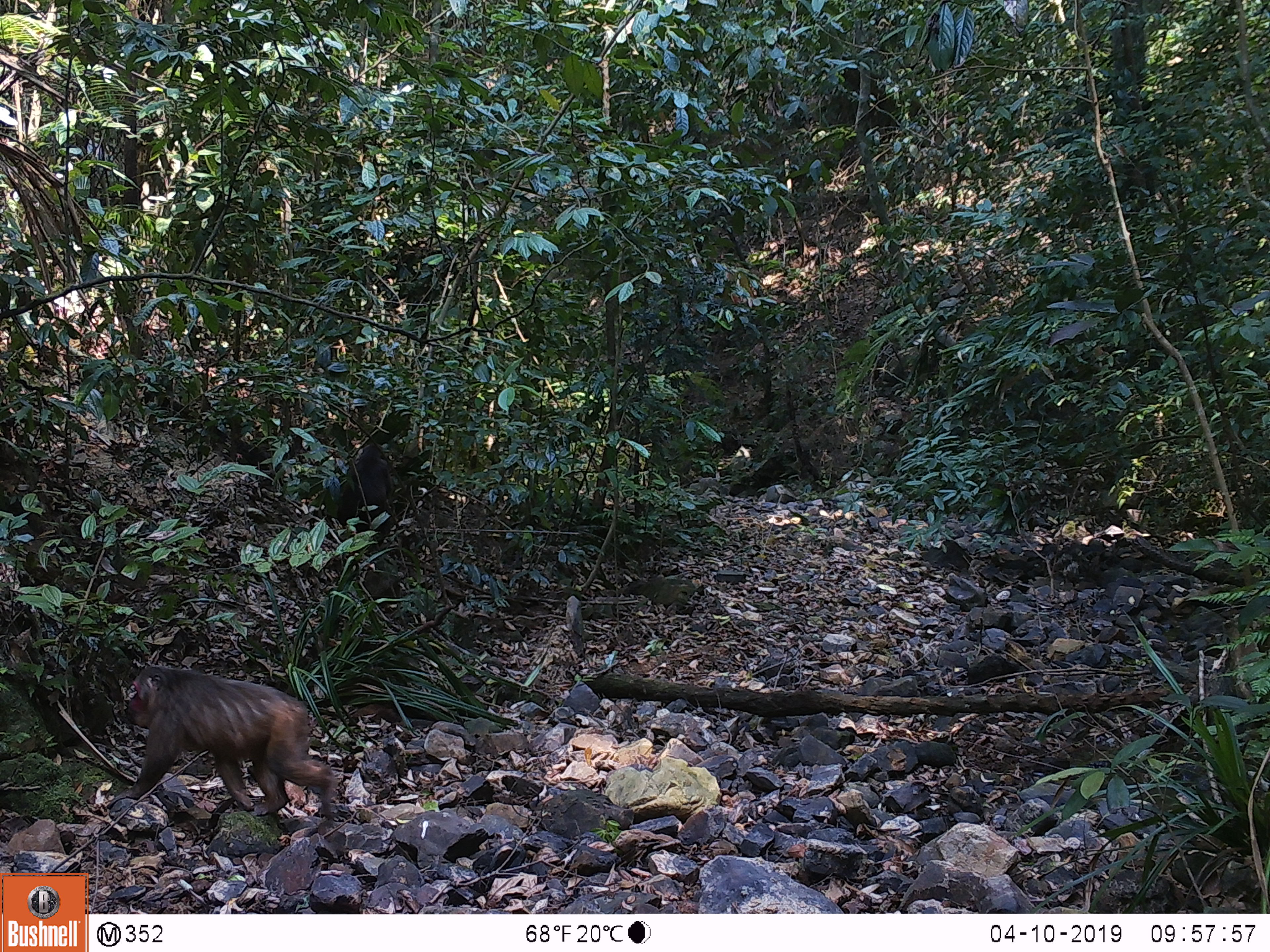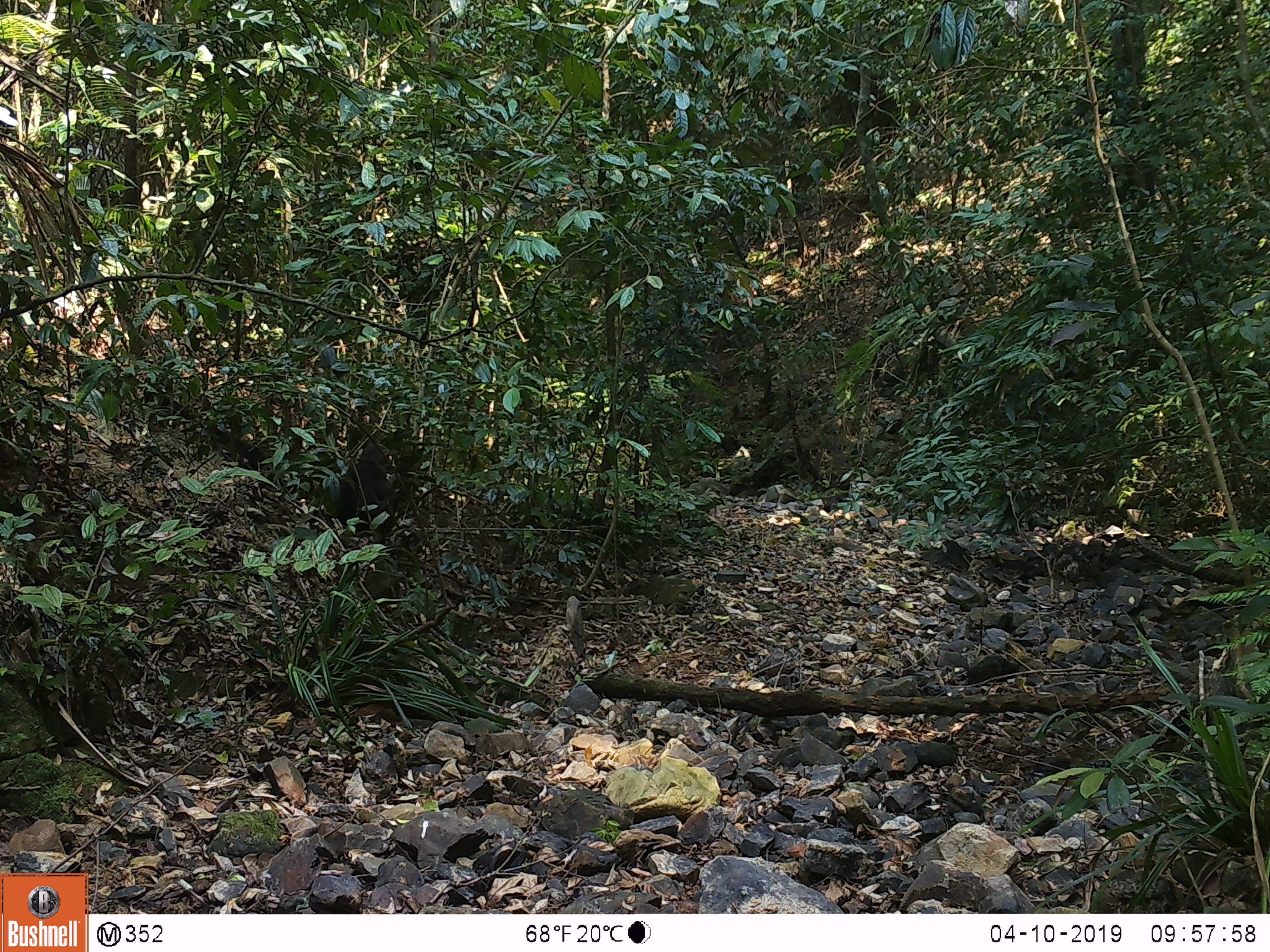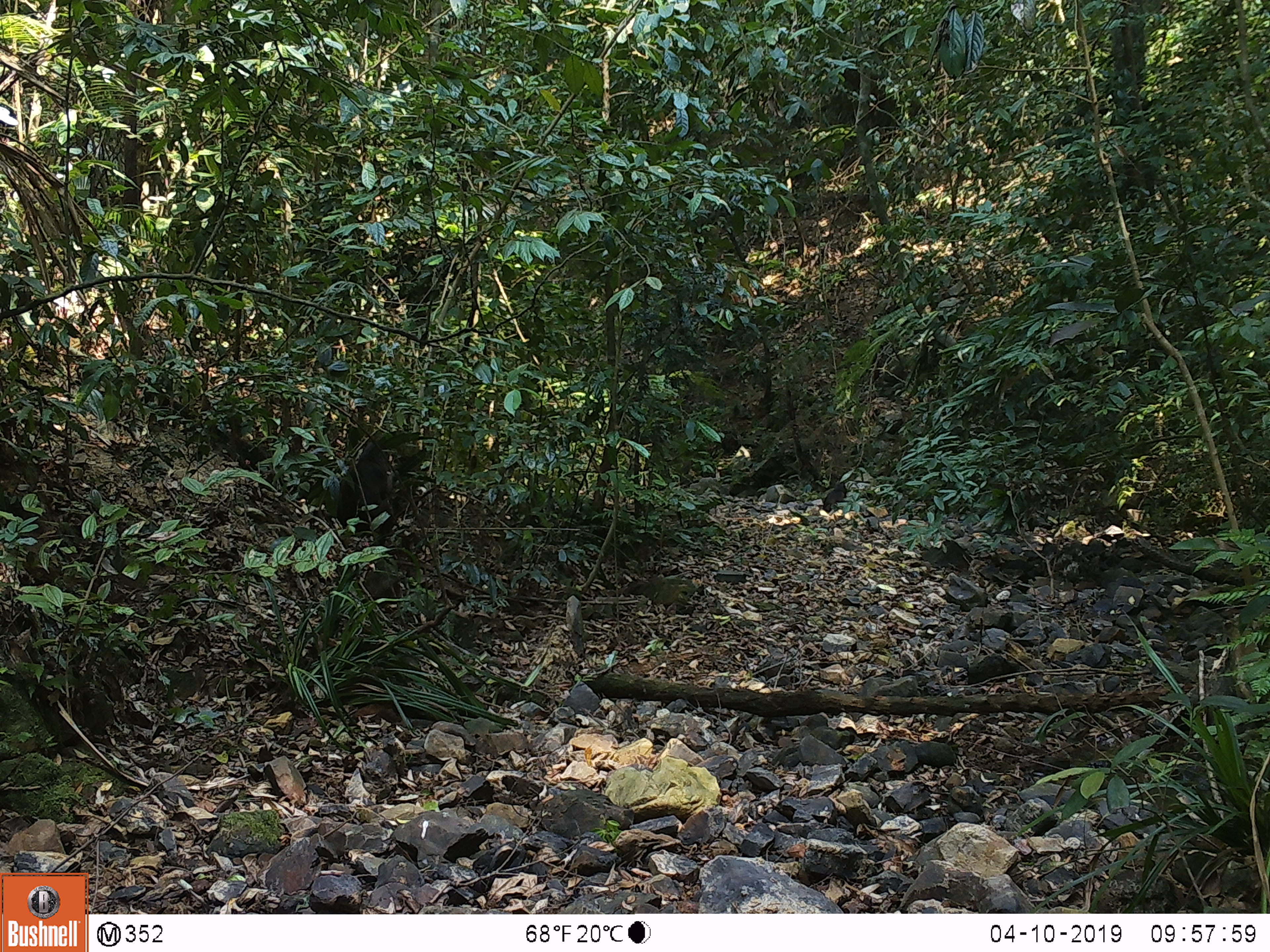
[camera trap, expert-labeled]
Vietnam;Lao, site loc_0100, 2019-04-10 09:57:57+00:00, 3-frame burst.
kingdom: Animalia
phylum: Chordata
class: Mammalia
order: Primates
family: Cercopithecidae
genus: Macaca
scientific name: Macaca arctoides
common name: stump-tailed macaque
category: stump tailed macaque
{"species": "stump tailed macaque (stump-tailed macaque) (Macaca arctoides)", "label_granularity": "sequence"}